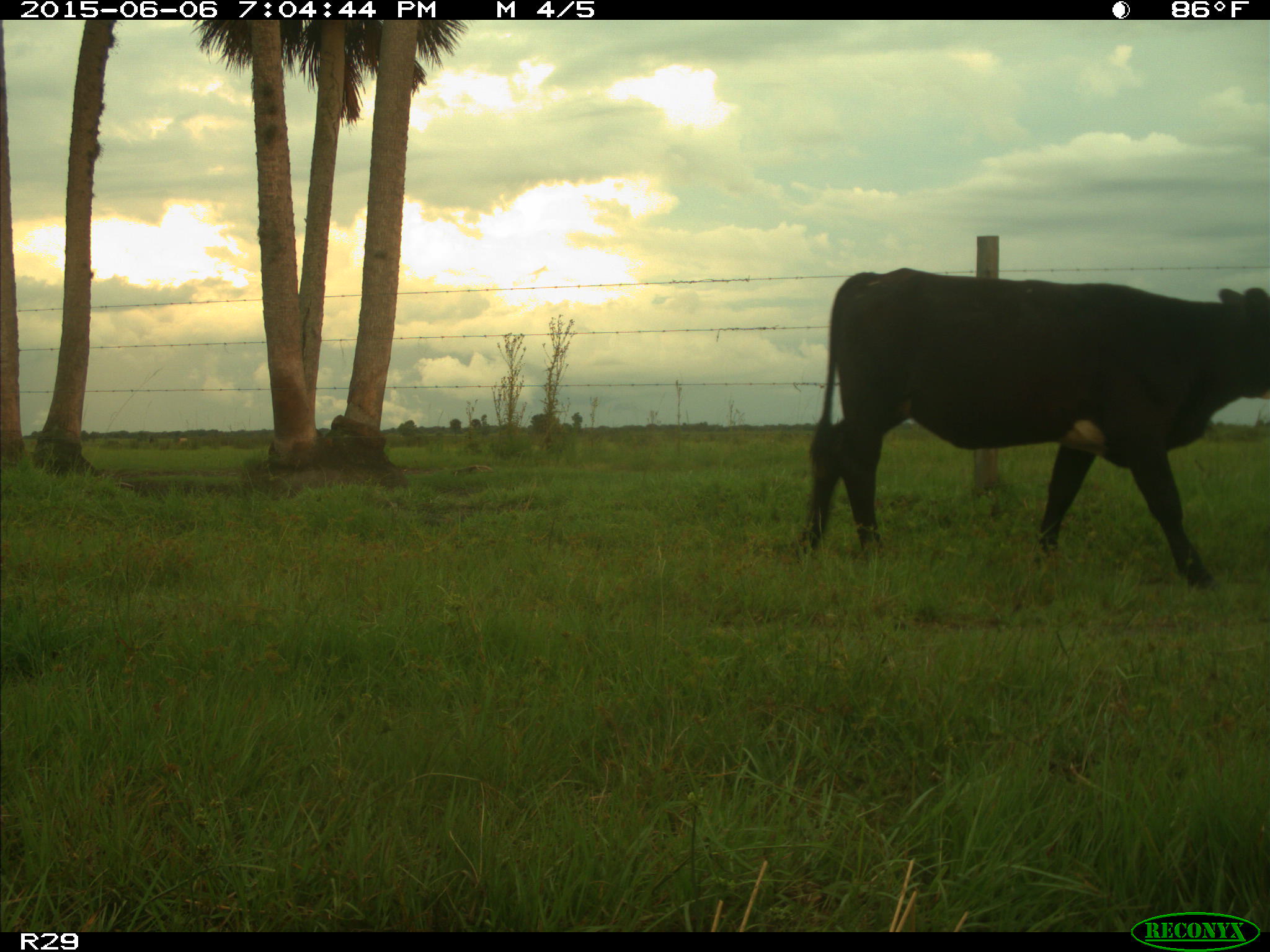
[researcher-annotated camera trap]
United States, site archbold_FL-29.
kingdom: Animalia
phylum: Chordata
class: Mammalia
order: Artiodactyla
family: Bovidae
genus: Bos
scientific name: Bos taurus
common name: domestic cow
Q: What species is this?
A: Bos taurus (domestic cow).